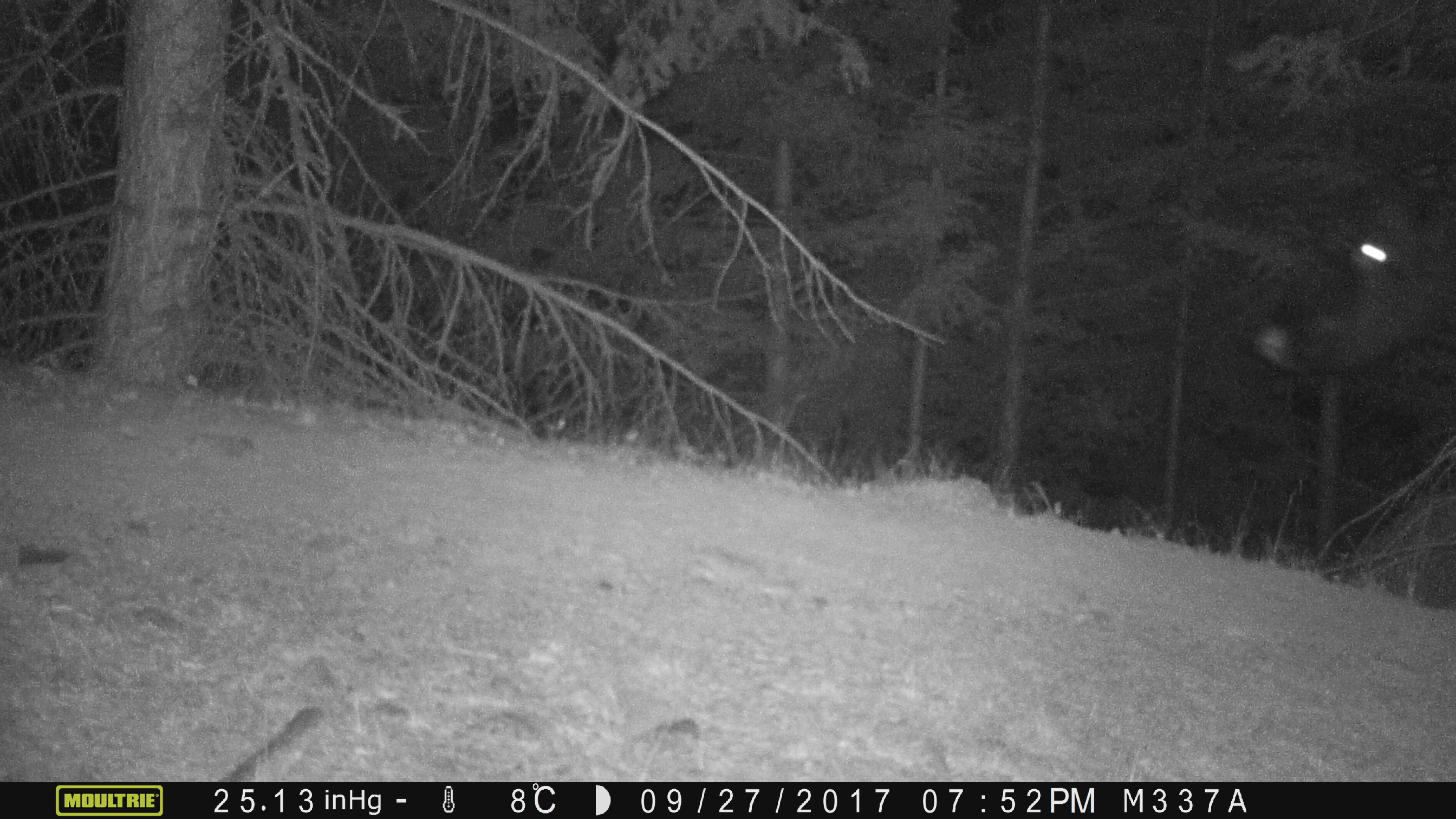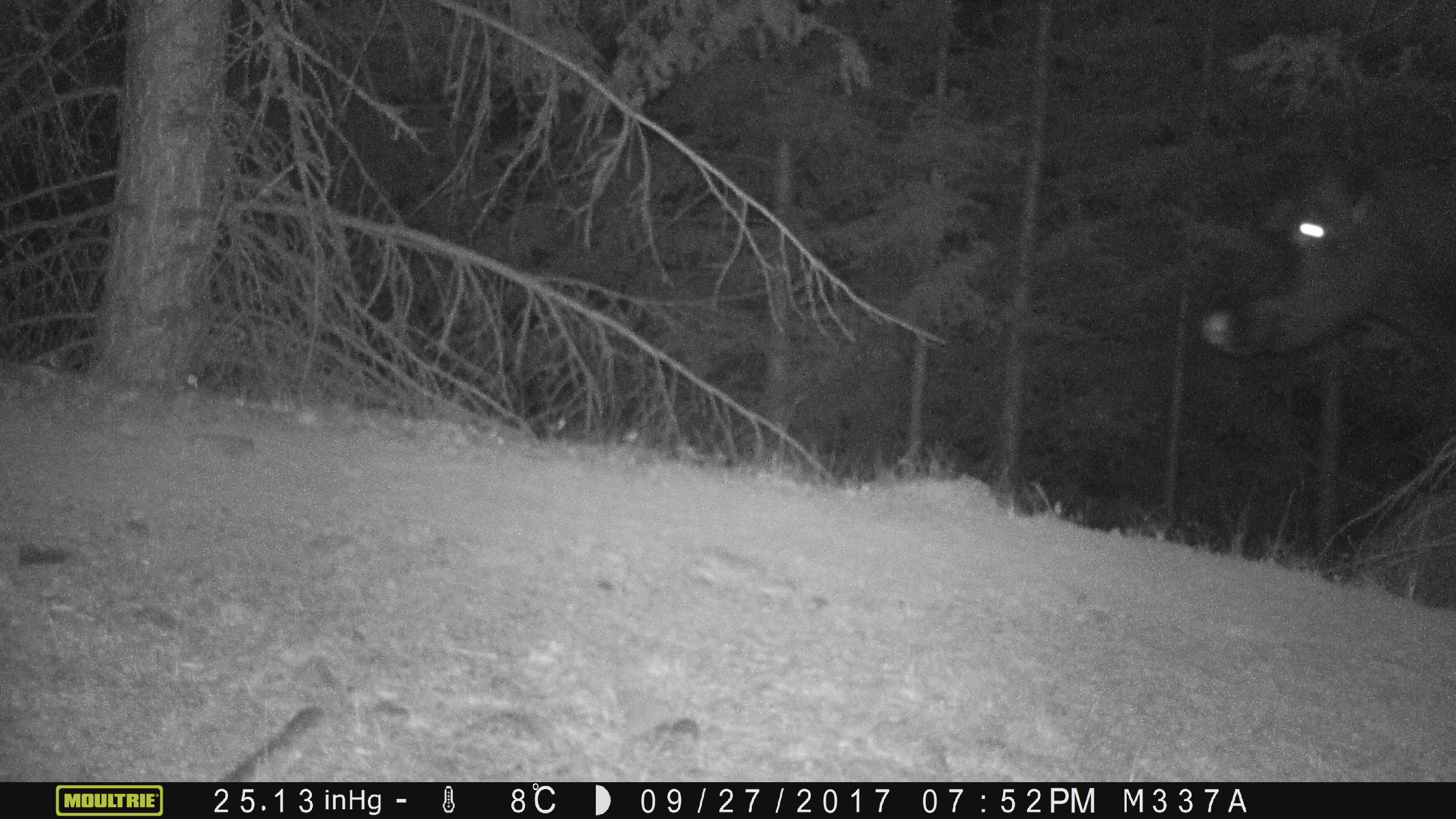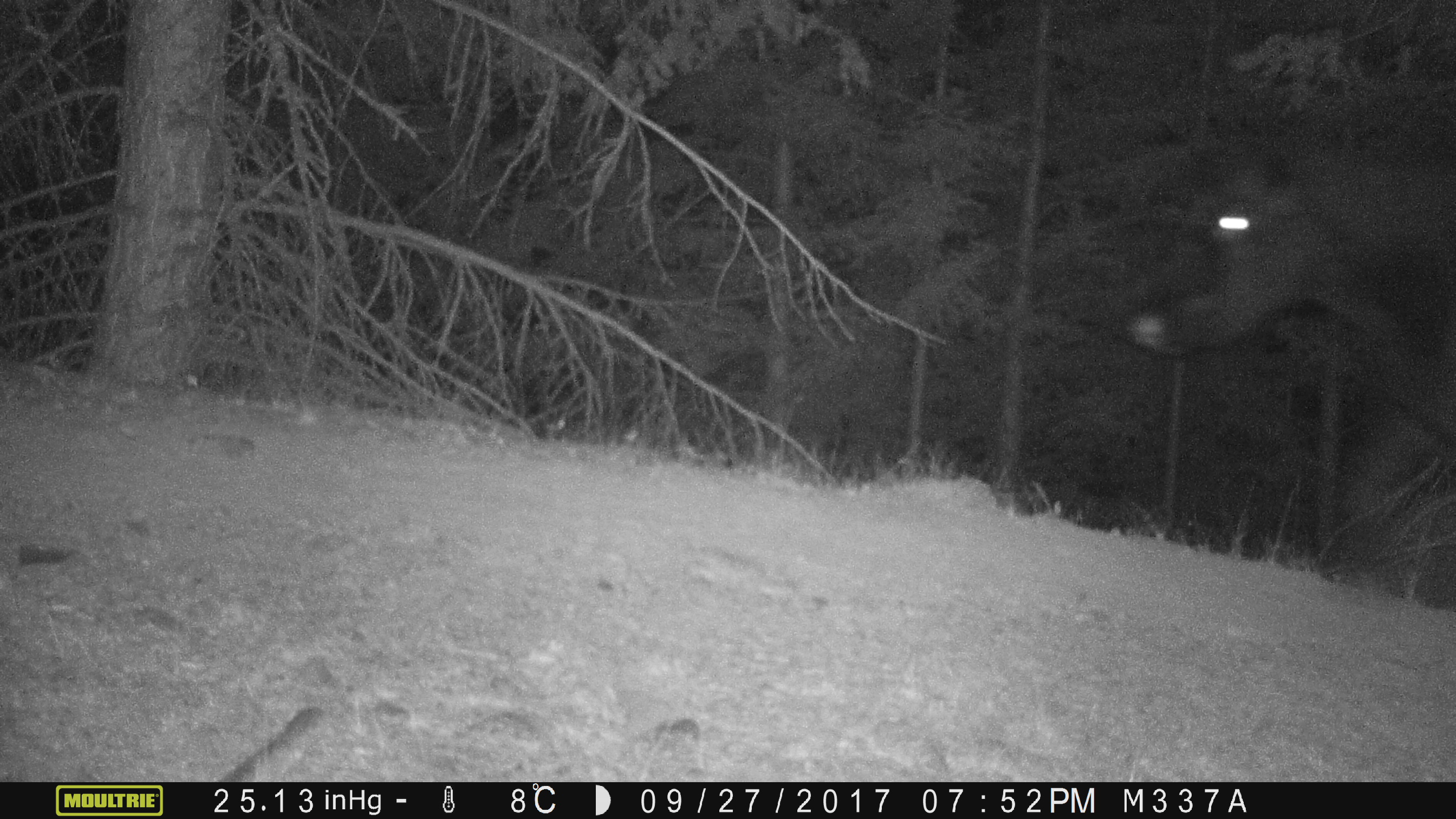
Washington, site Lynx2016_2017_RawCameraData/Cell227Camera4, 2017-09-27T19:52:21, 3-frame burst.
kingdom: Animalia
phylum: Chordata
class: Mammalia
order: Artiodactyla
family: Bovidae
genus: Bos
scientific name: Bos taurus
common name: domestic cattle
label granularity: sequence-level